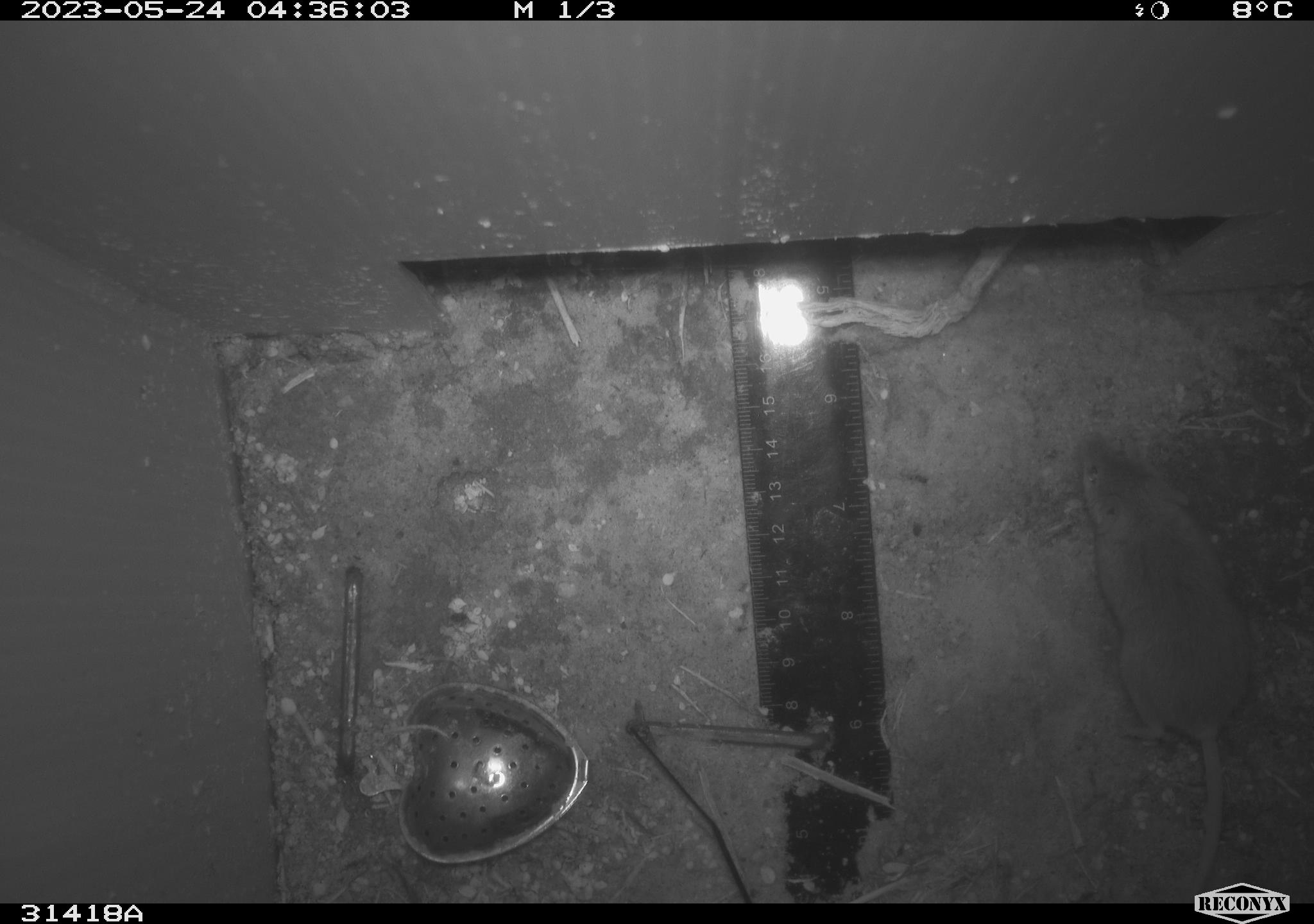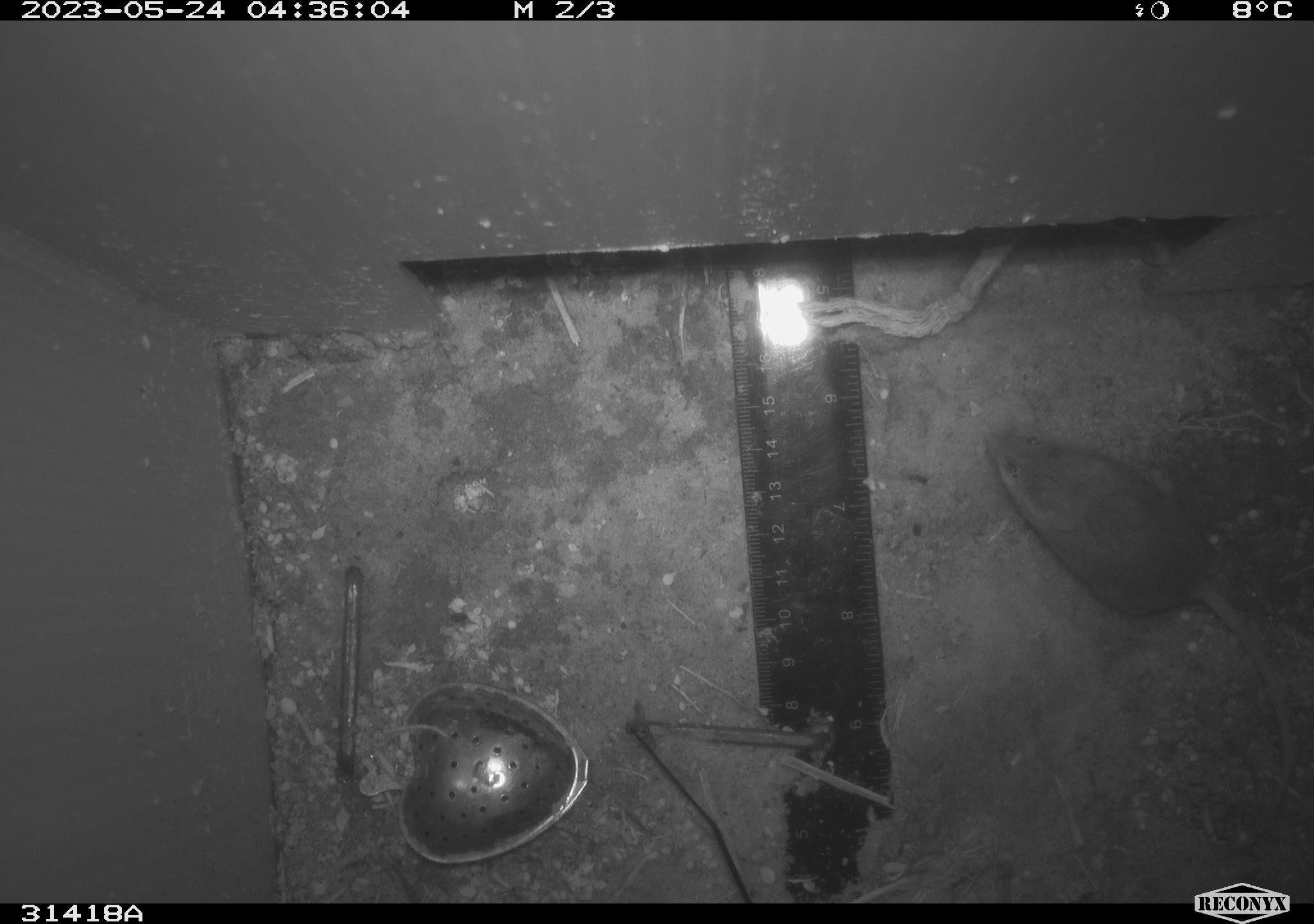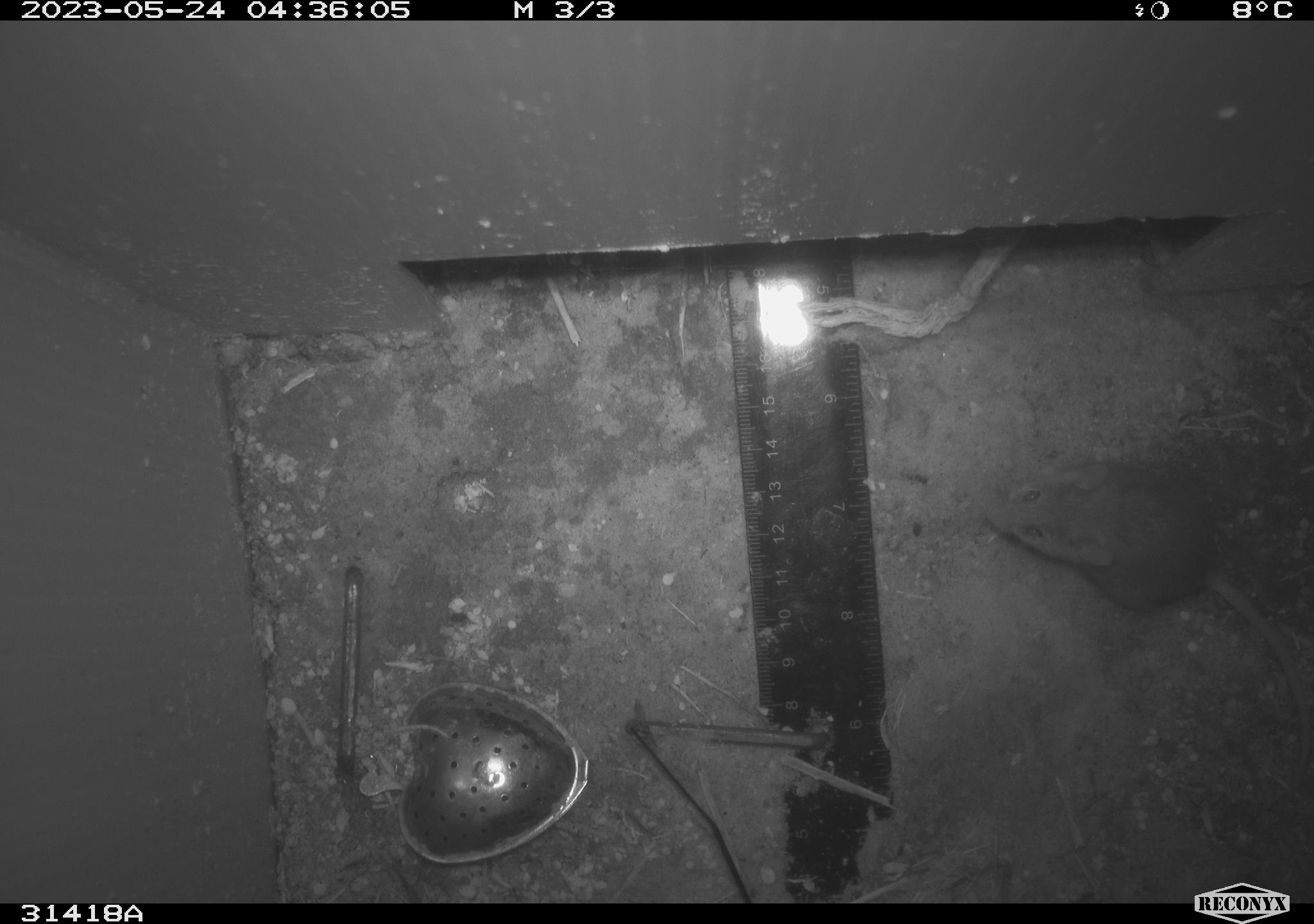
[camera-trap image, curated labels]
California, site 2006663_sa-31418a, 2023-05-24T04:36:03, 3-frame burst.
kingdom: Animalia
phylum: Chordata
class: Mammalia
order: Rodentia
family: Cricetidae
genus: Peromyscus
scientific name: Peromyscus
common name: deer mice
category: peromyscus species